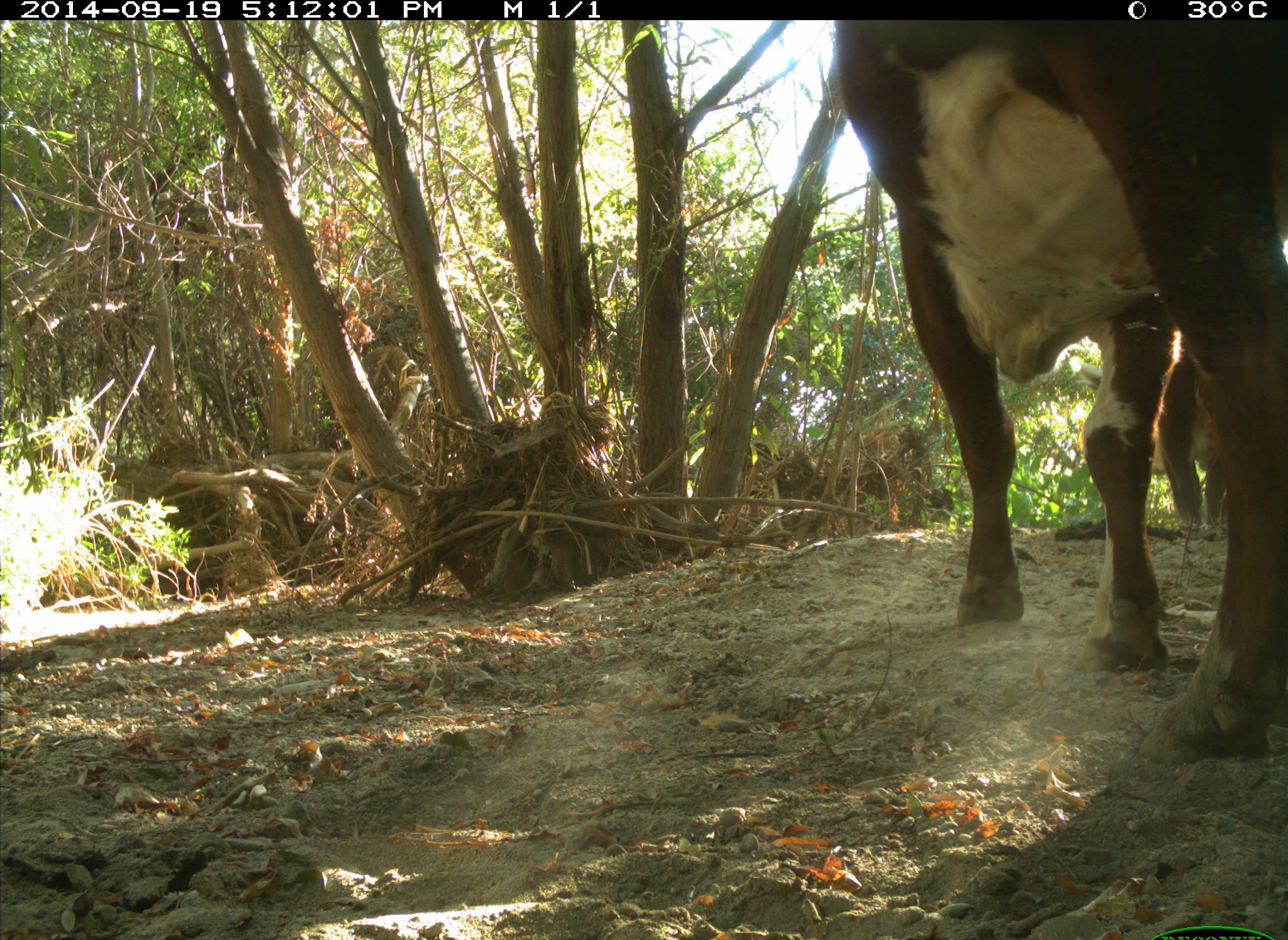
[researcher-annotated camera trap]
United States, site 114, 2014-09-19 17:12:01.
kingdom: Animalia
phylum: Chordata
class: Mammalia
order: Artiodactyla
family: Bovidae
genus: Bos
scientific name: Bos taurus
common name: cow